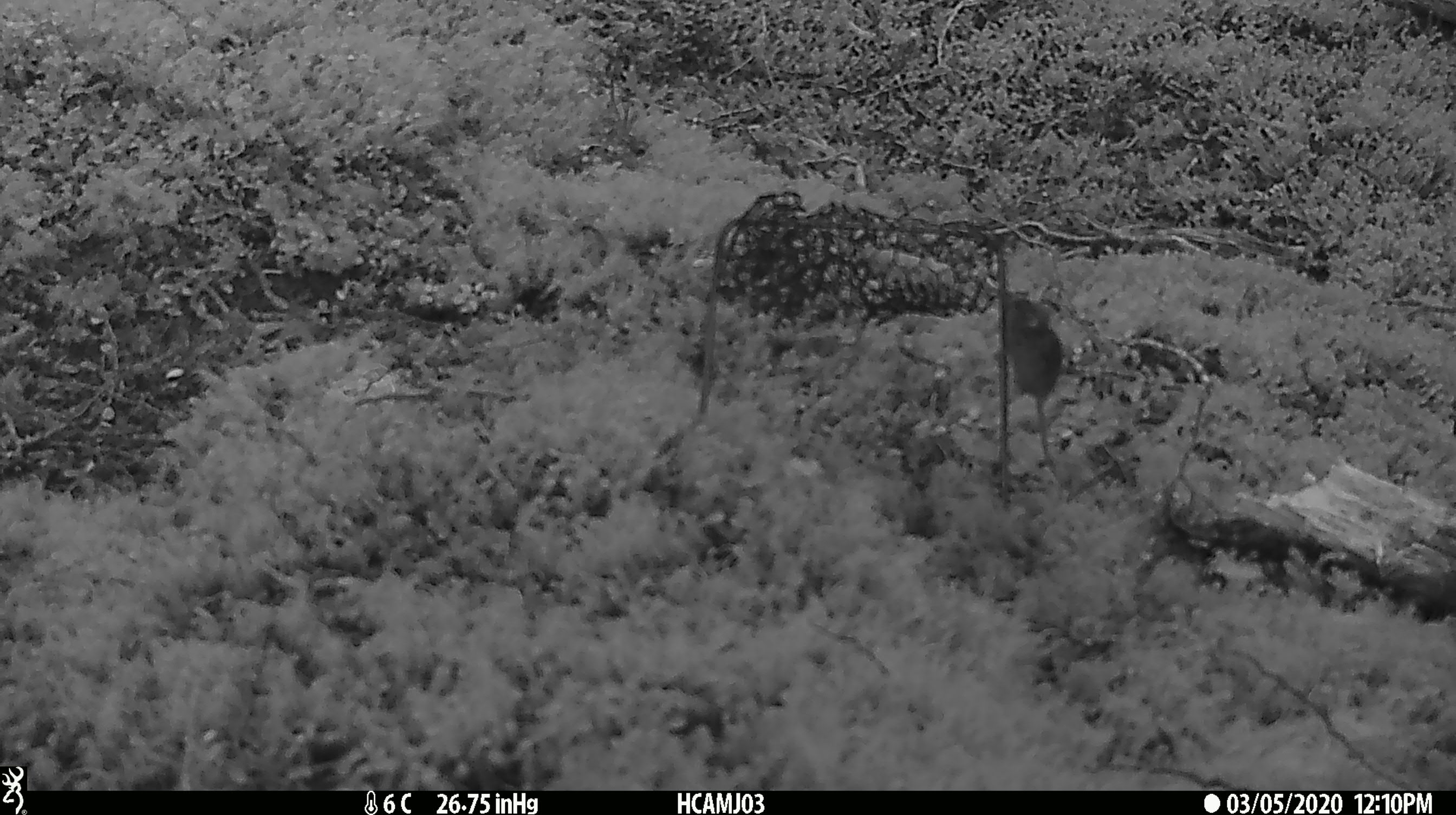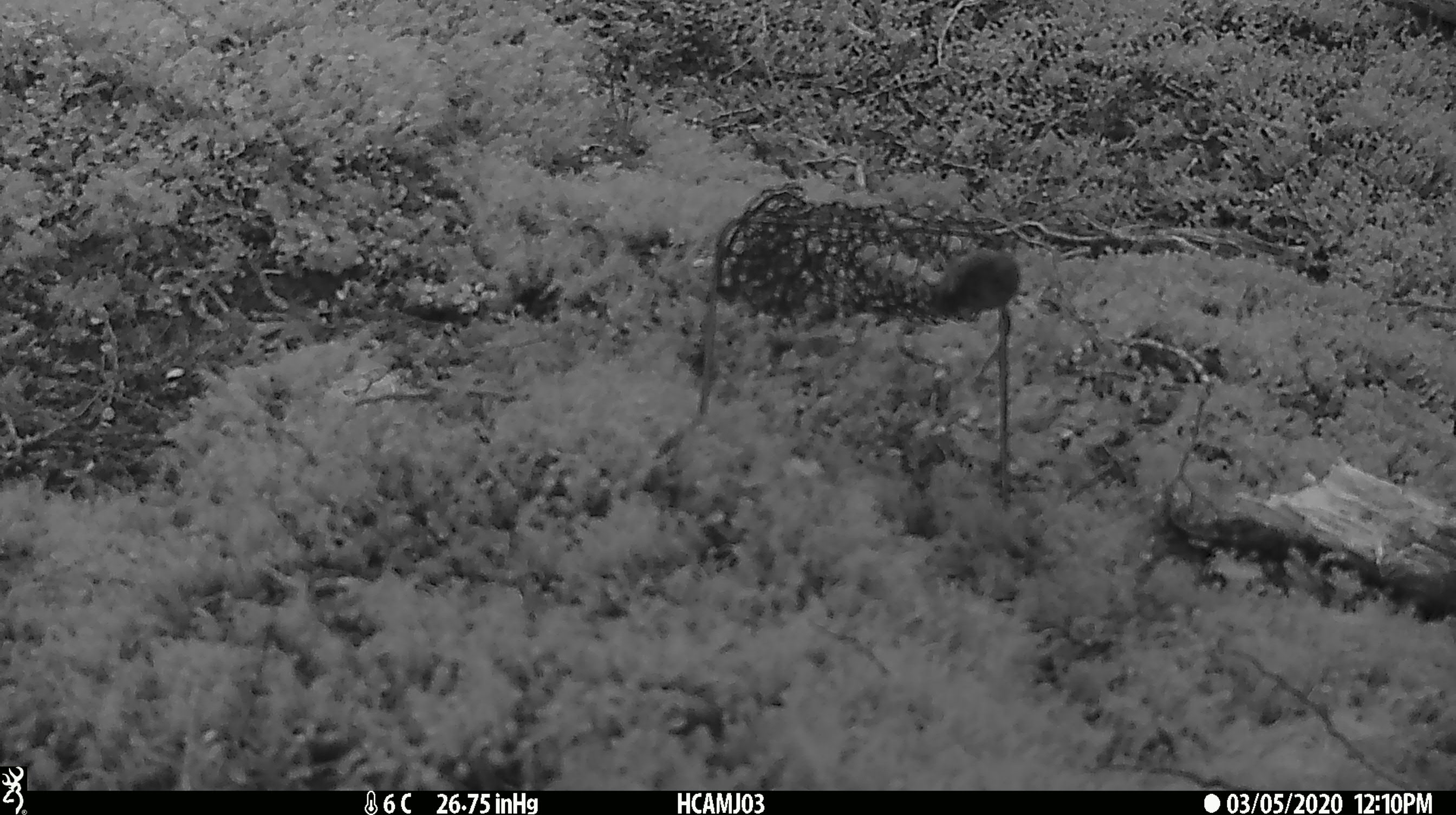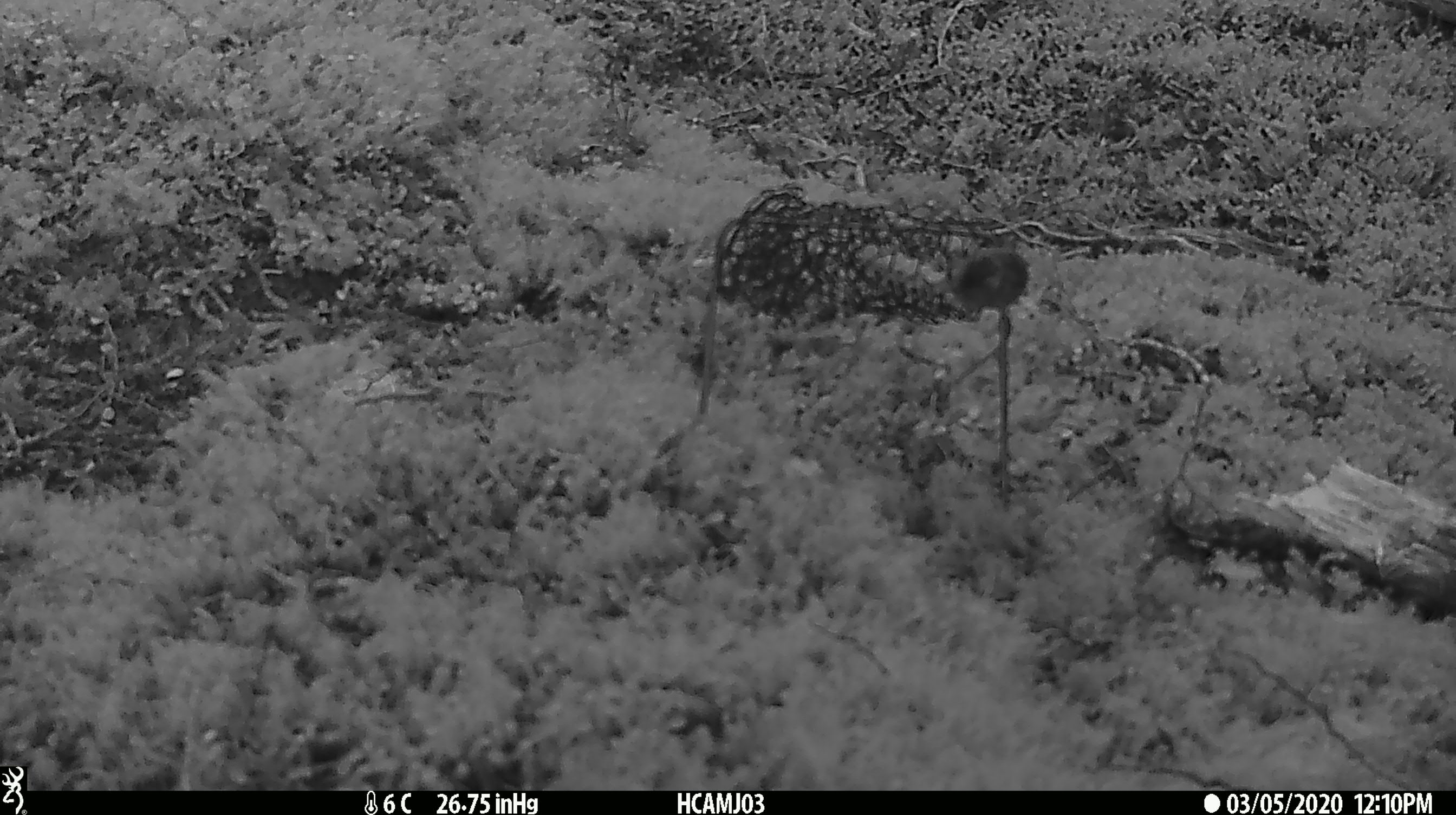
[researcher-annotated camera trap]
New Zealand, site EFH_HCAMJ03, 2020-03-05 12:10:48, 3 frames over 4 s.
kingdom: Animalia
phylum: Chordata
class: Mammalia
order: Rodentia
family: Muridae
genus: Mus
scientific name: Mus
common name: mouse